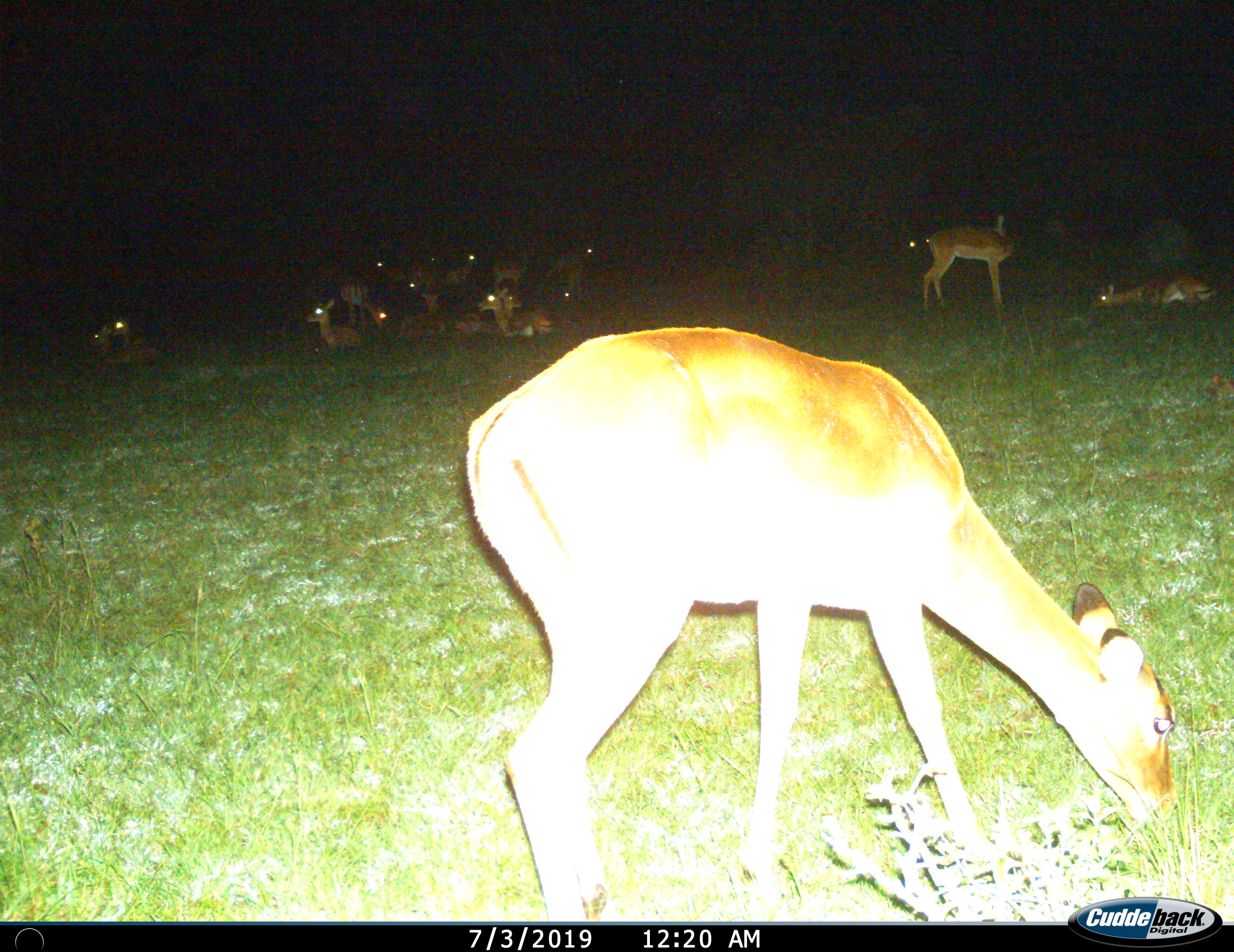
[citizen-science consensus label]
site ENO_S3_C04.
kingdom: Animalia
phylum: Chordata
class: Mammalia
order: Artiodactyla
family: Bovidae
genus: Aepyceros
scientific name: Aepyceros melampus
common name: impala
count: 11-50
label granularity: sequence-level